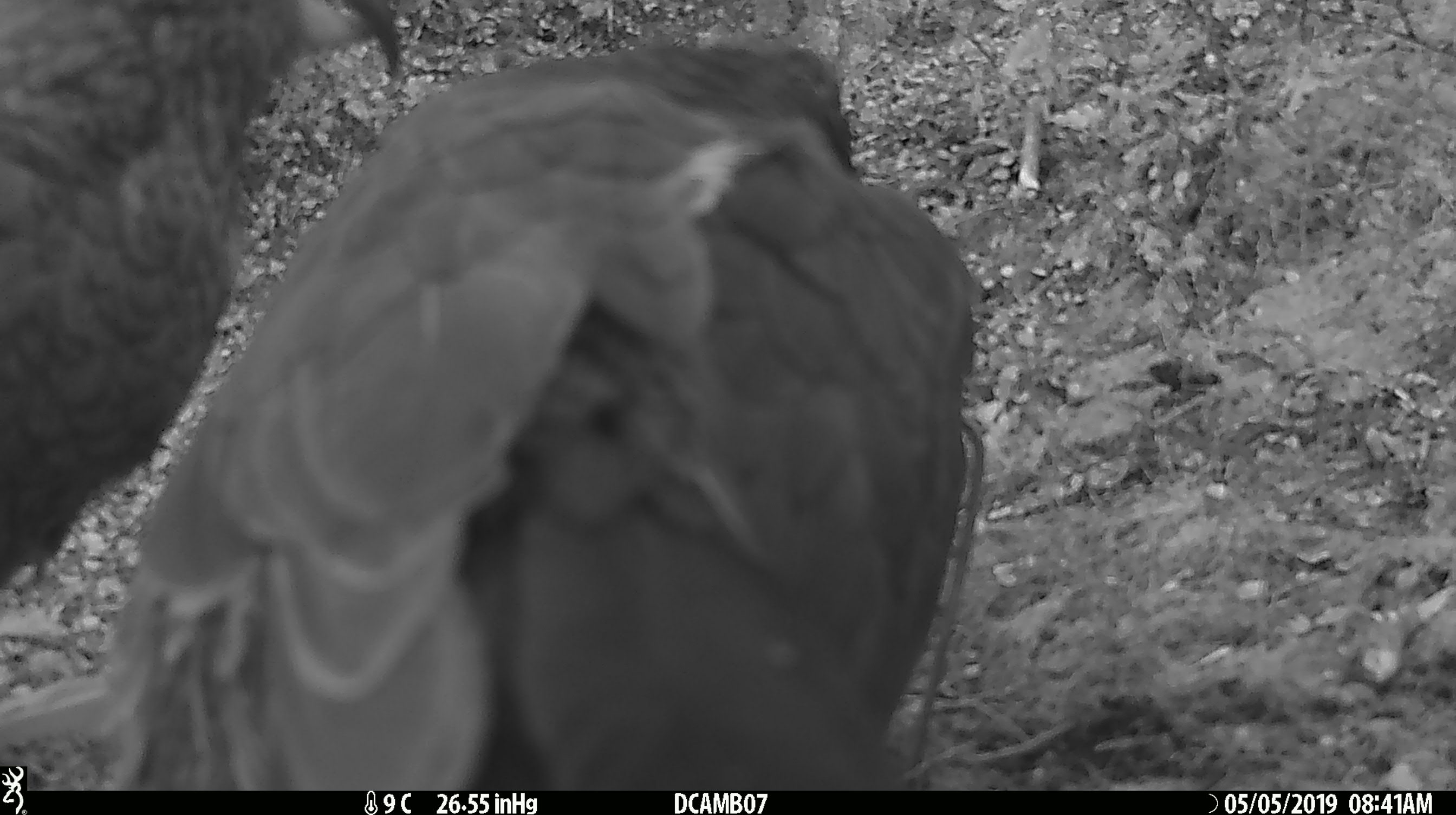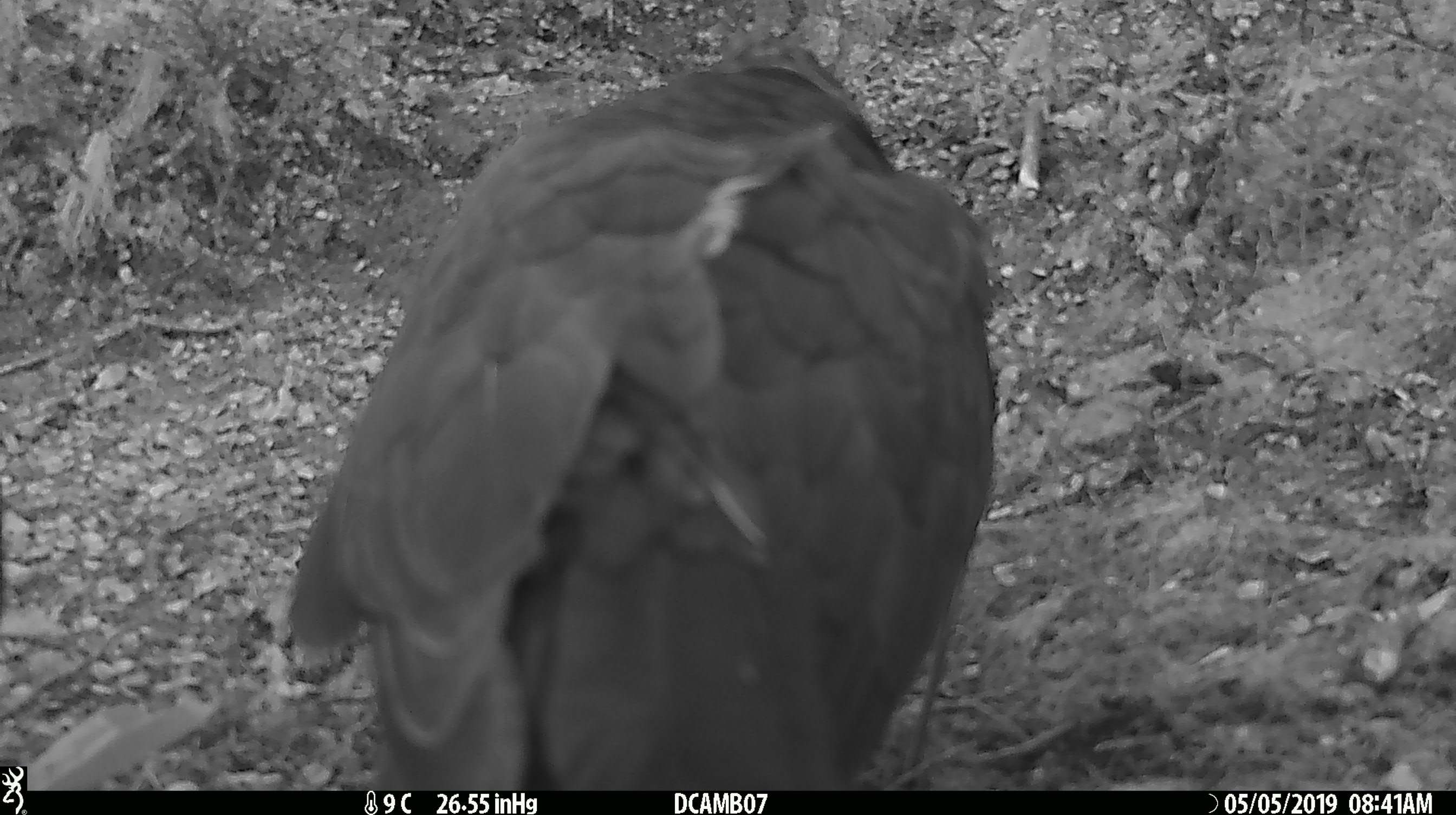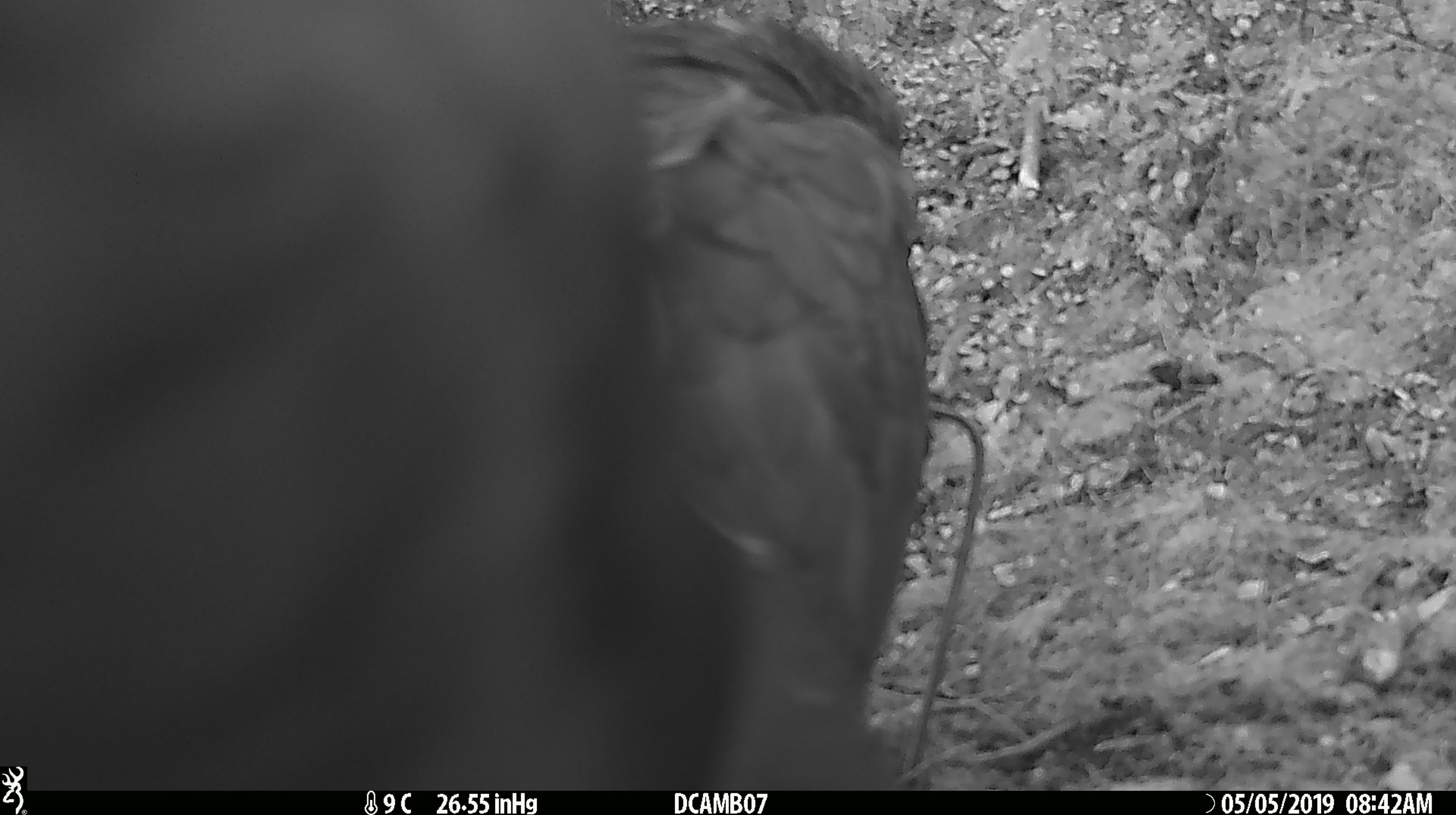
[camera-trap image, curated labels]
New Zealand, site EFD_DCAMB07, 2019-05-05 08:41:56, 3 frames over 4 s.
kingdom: Animalia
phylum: Chordata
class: Aves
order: Psittaciformes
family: Strigopidae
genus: Nestor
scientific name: Nestor notabilis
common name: kea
Kea (Nestor notabilis).